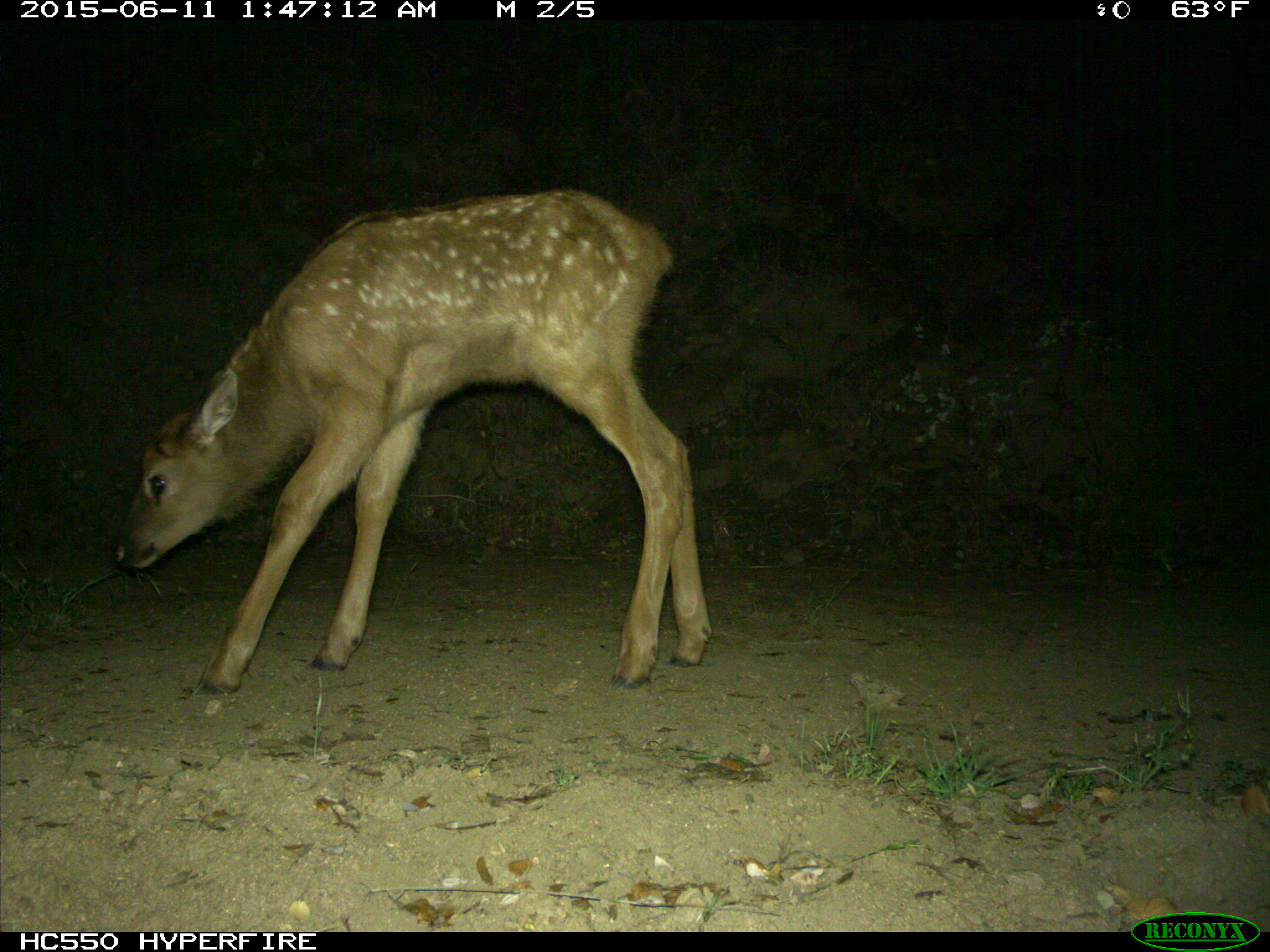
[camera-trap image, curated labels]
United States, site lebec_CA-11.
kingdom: Animalia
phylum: Chordata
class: Mammalia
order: Artiodactyla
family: Cervidae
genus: Cervus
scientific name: Cervus canadensis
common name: elk